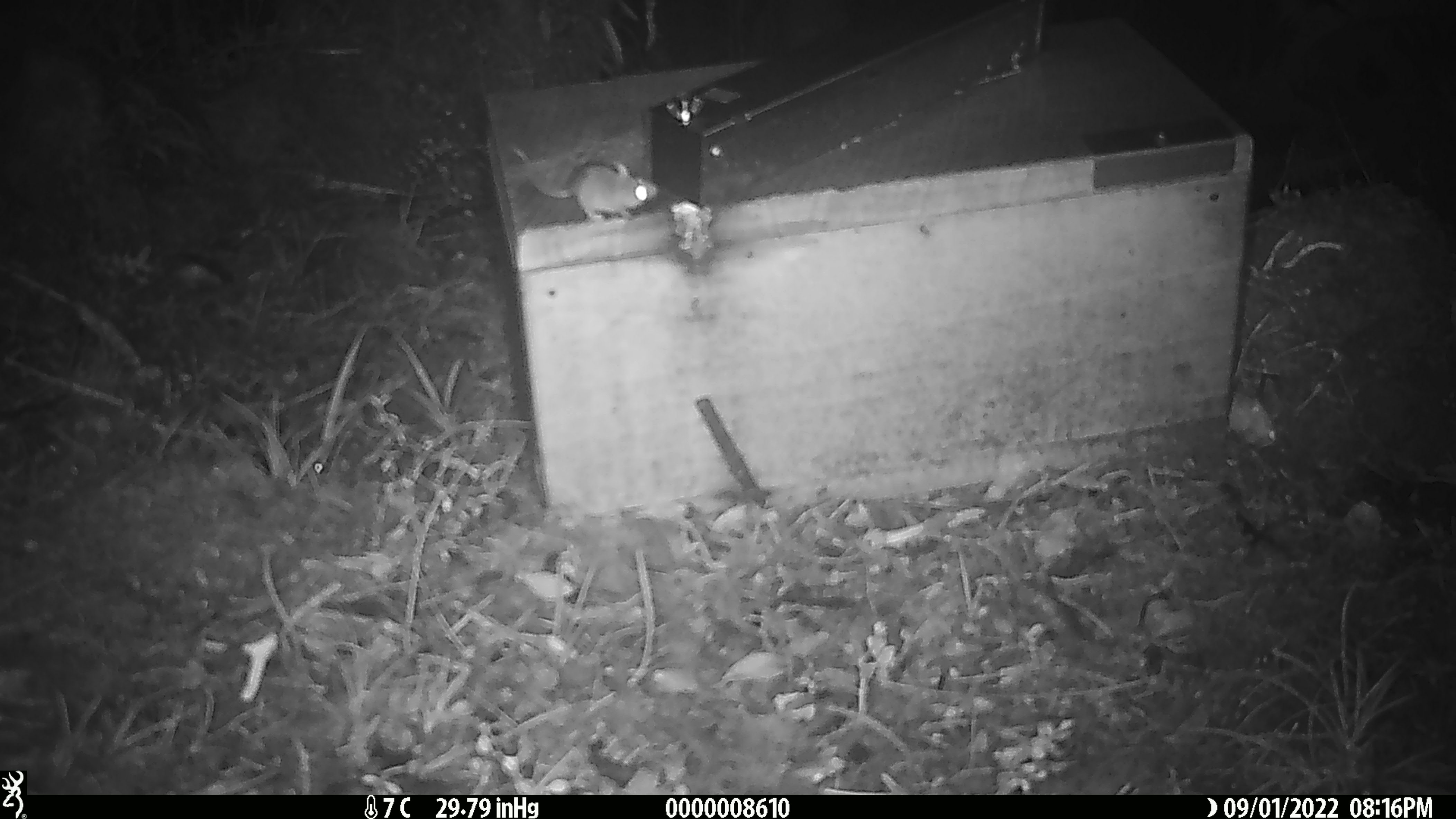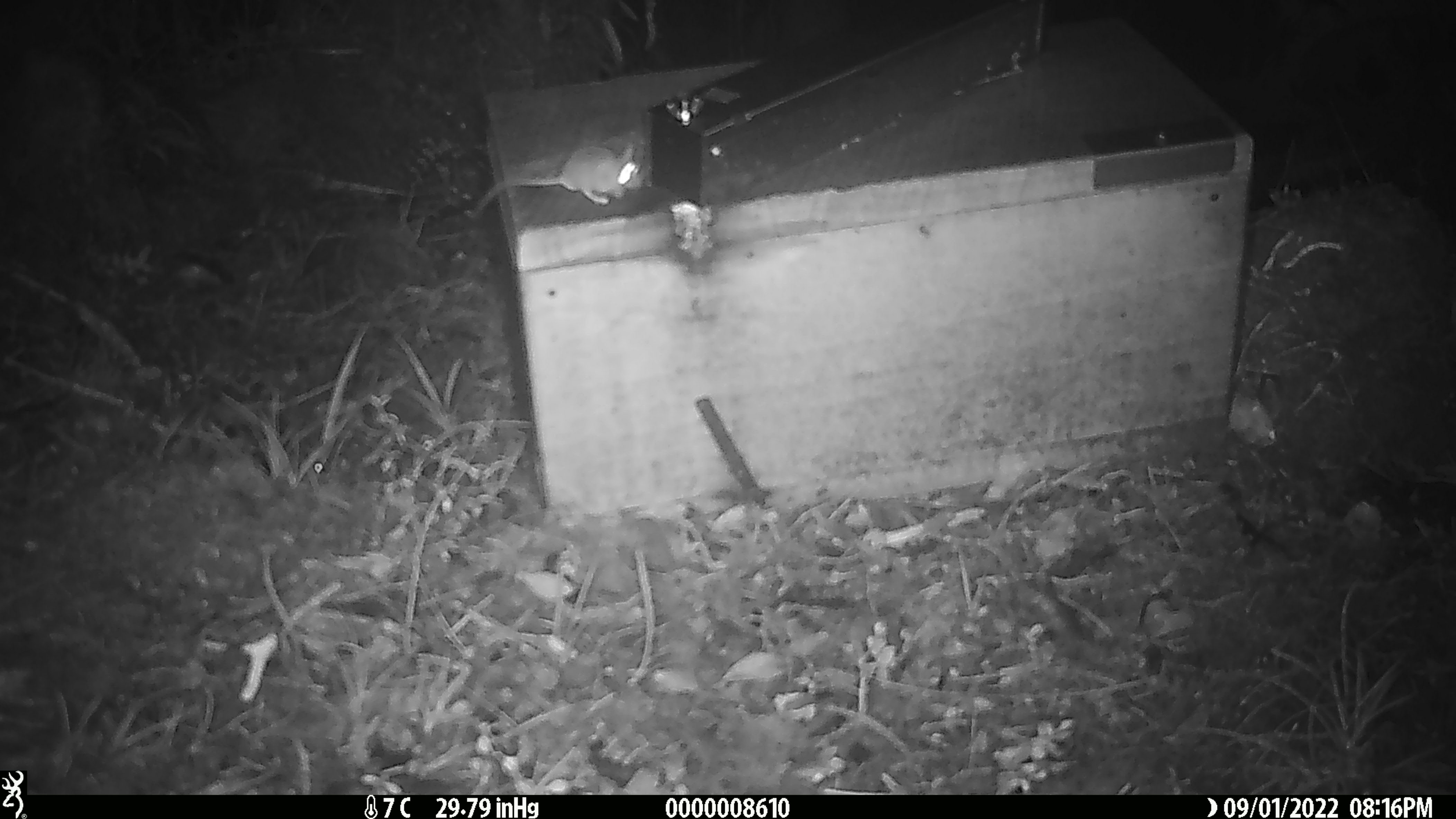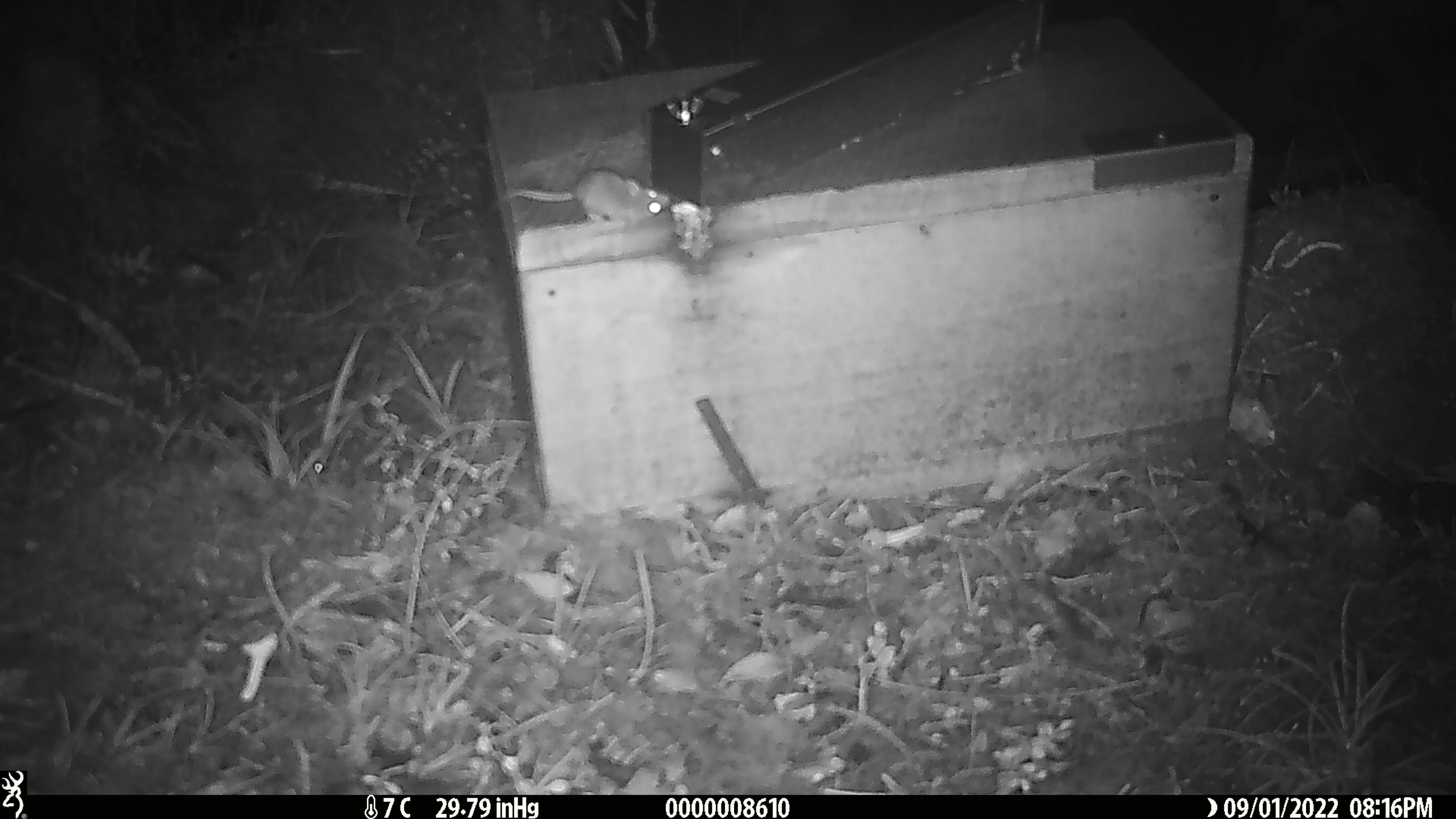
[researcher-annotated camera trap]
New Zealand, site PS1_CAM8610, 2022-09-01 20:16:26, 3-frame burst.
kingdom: Animalia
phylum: Chordata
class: Mammalia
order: Rodentia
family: Muridae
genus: Mus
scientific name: Mus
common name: mouse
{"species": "mouse (Mus)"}